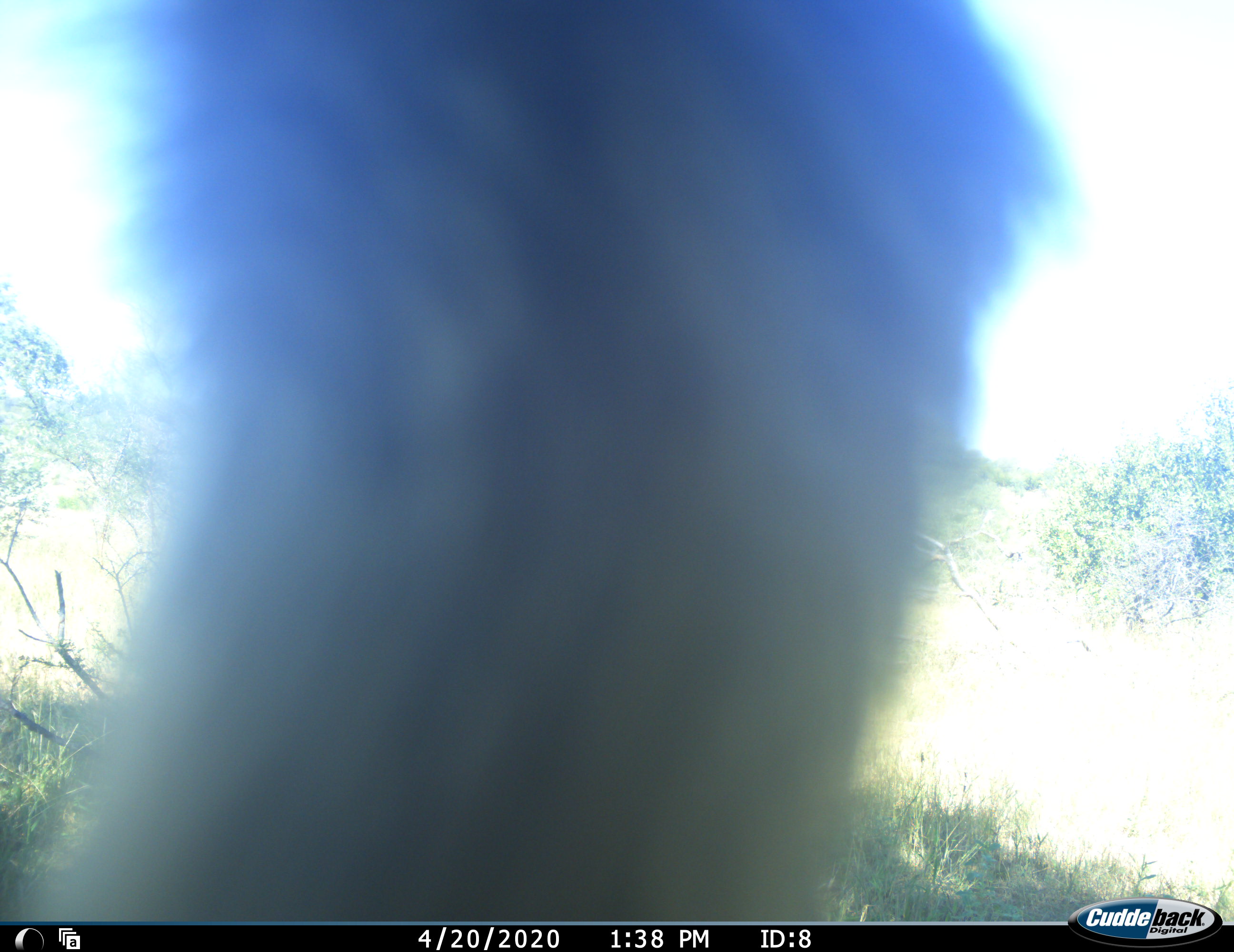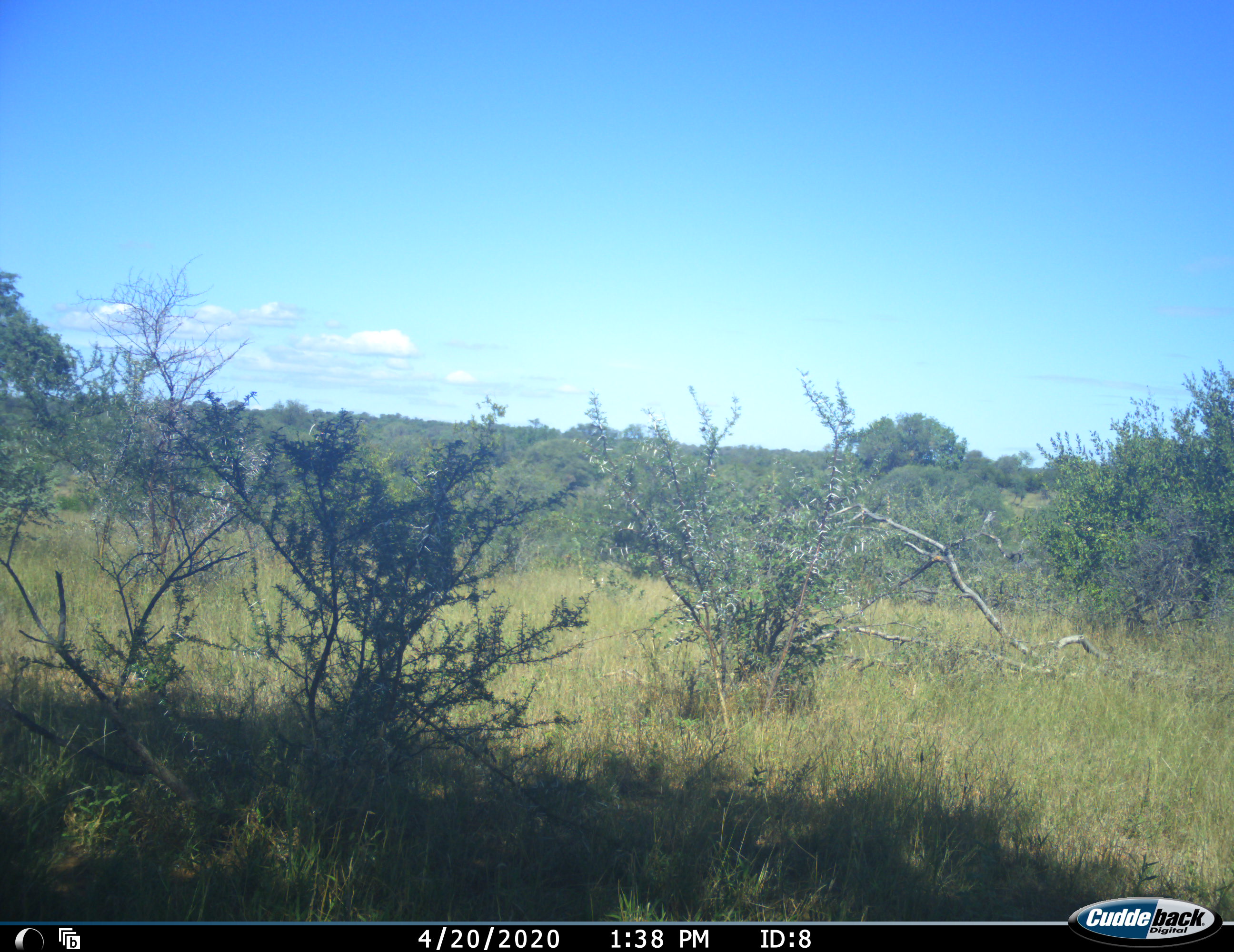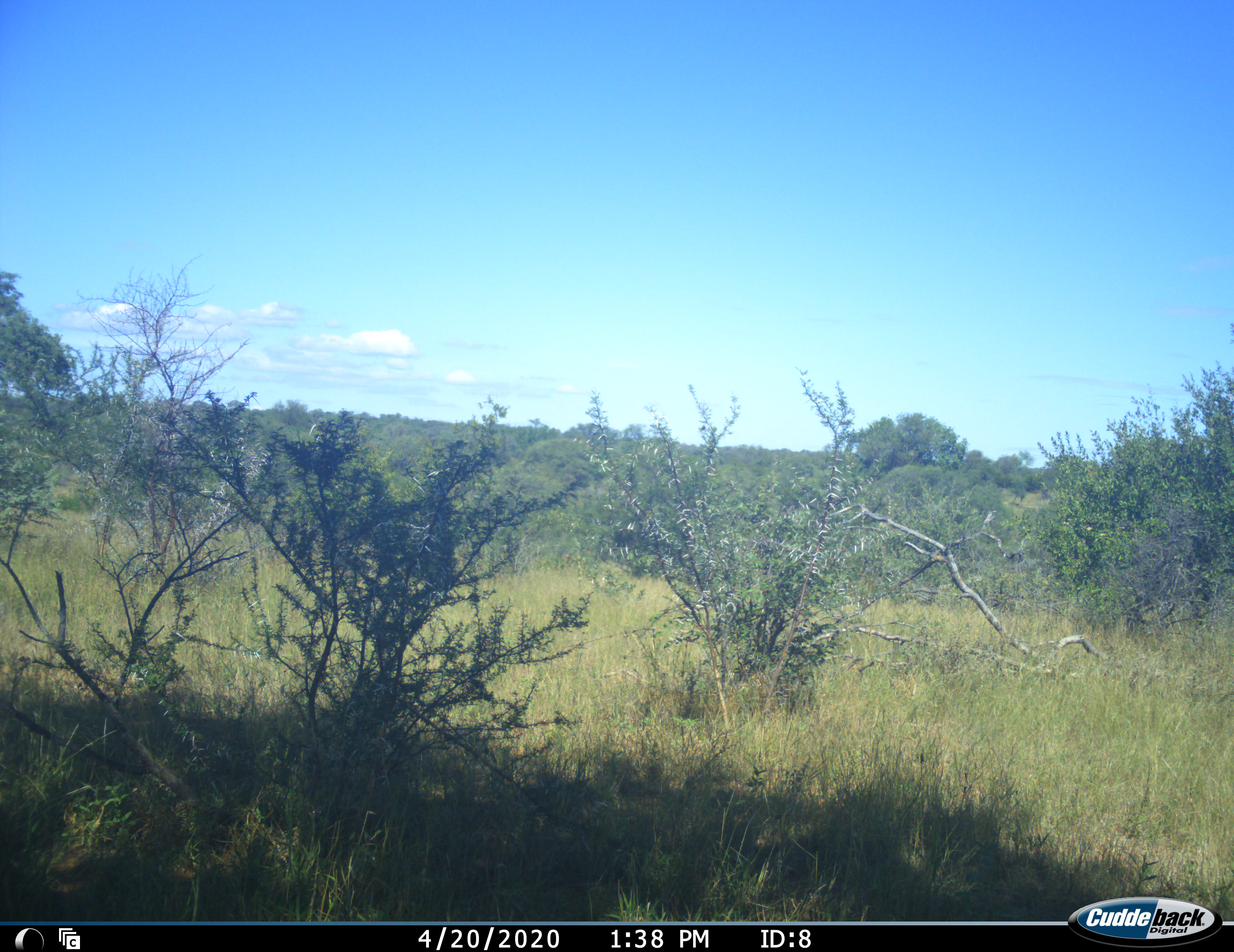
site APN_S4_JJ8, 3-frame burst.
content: unidentified animal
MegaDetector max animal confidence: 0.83